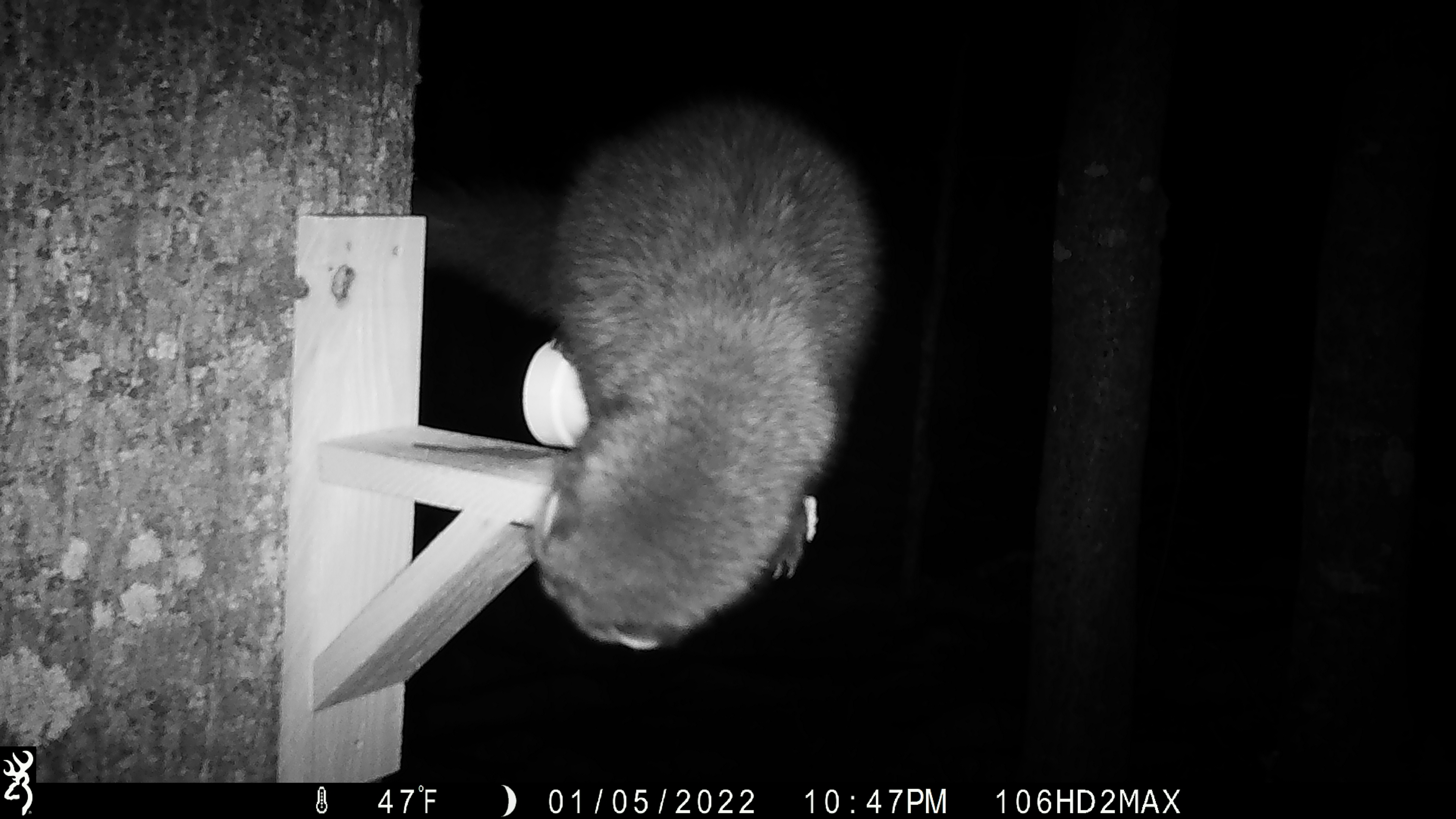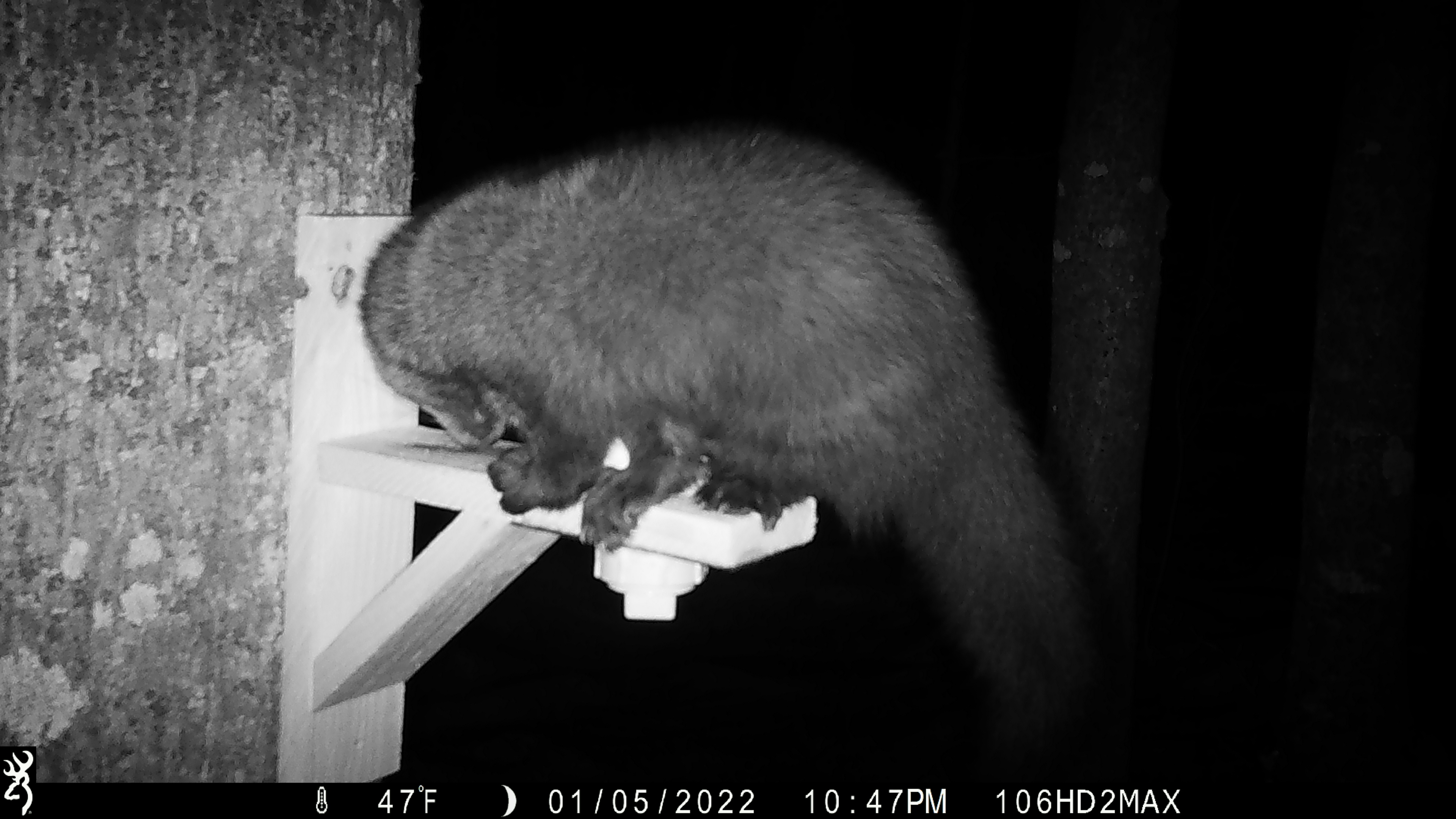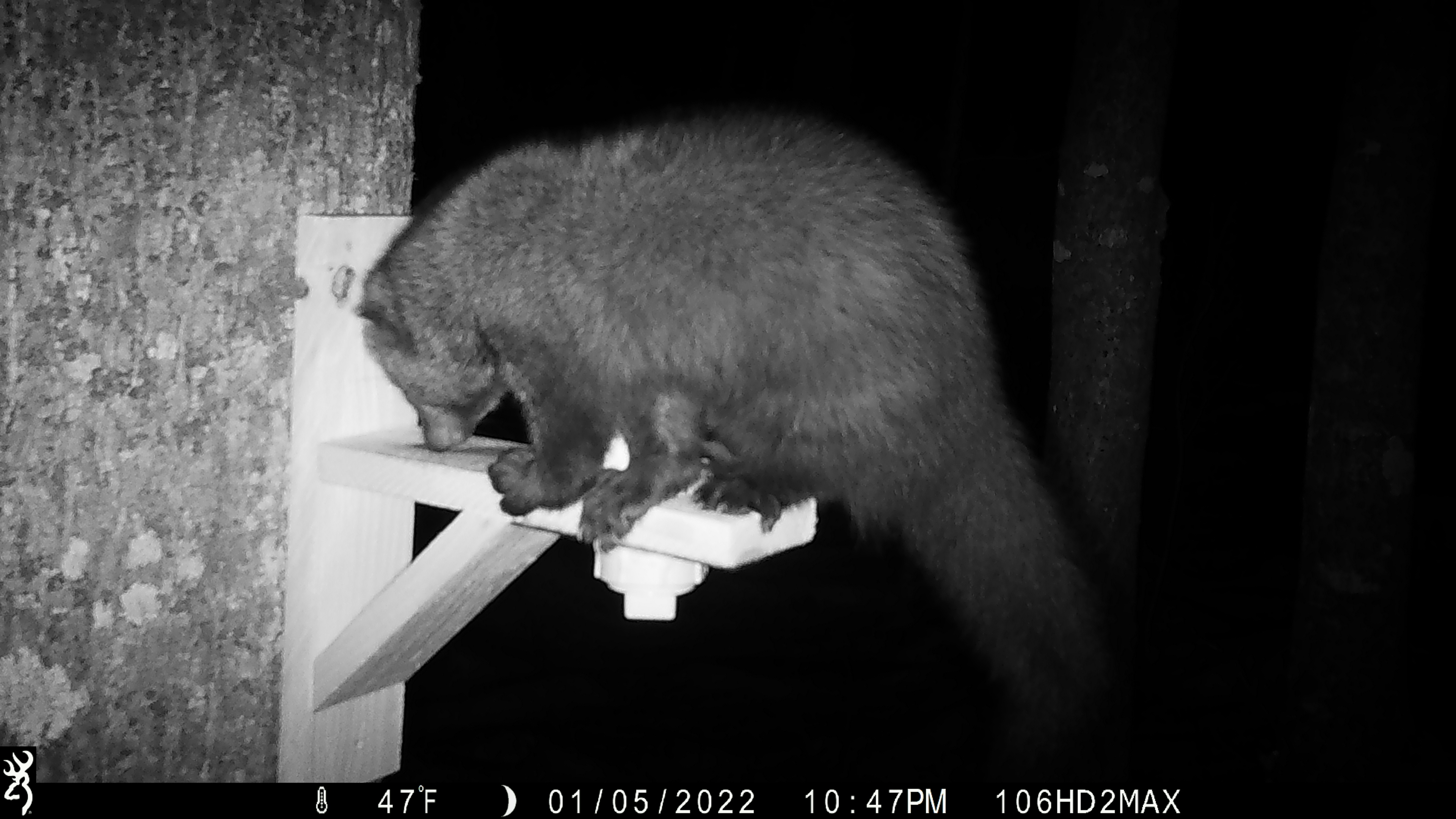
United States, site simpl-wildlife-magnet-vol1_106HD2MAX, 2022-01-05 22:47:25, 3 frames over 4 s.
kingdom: Animalia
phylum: Chordata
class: Mammalia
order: Carnivora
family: Mustelidae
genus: Pekania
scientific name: Pekania pennanti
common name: fisher